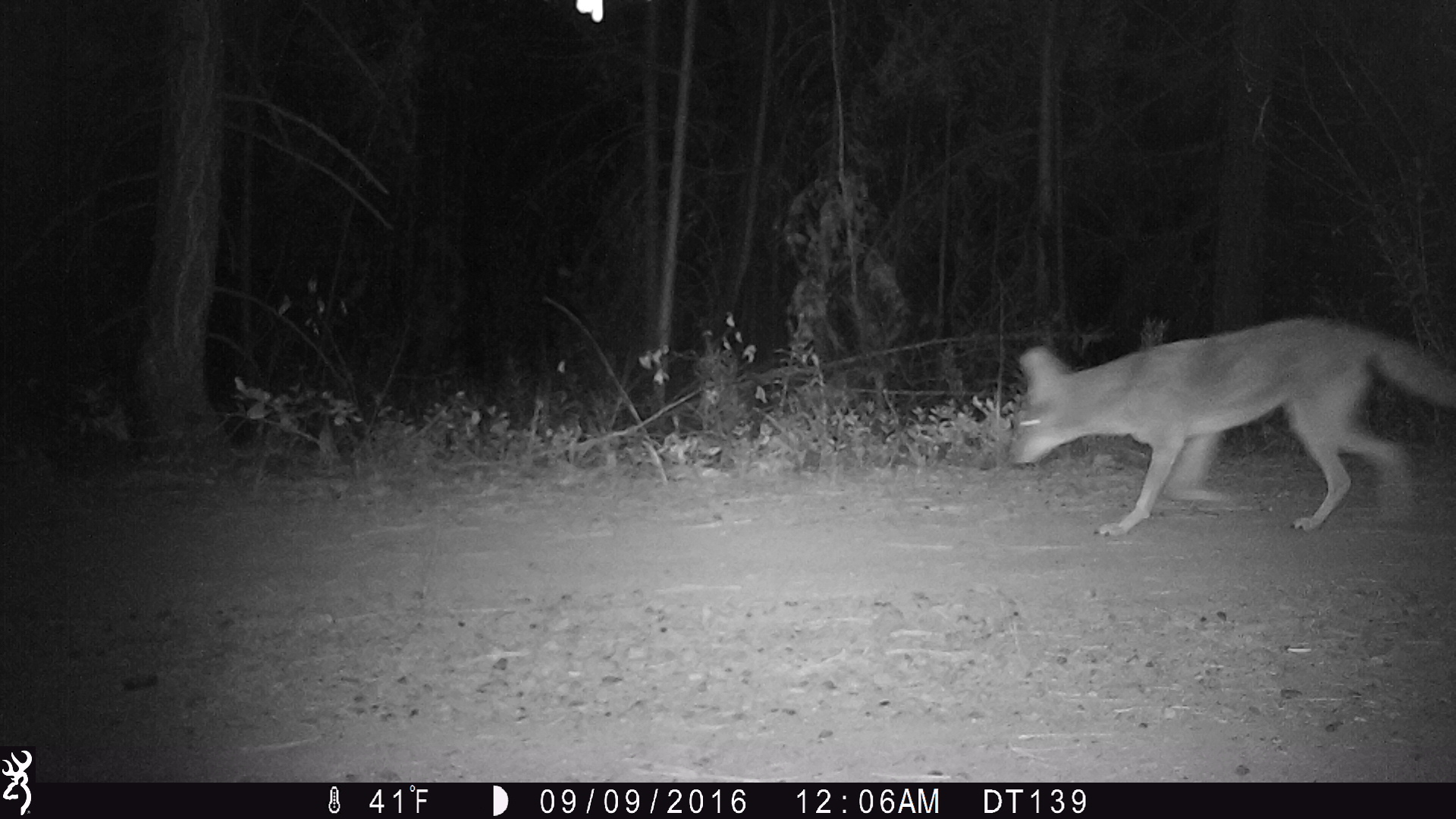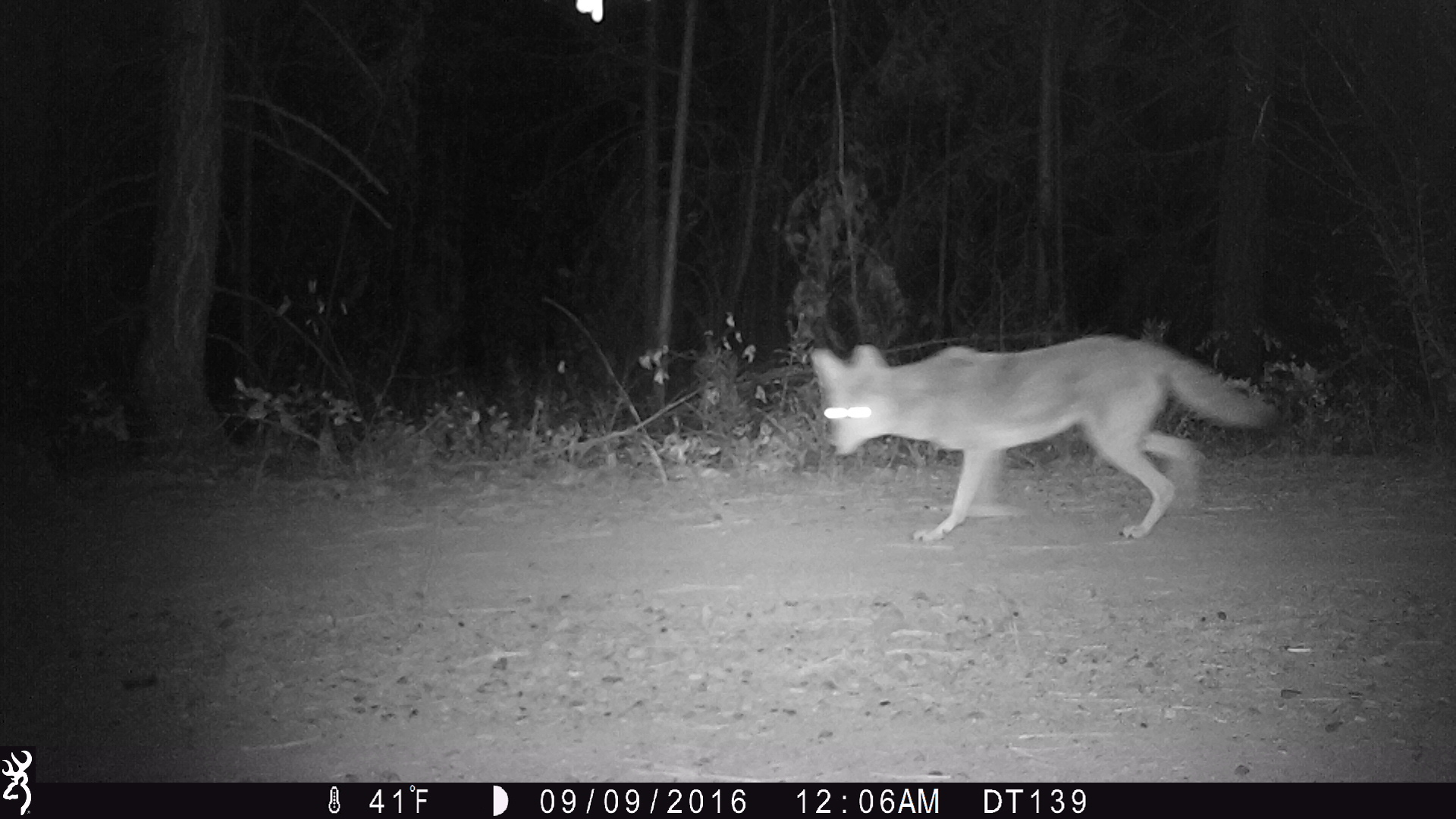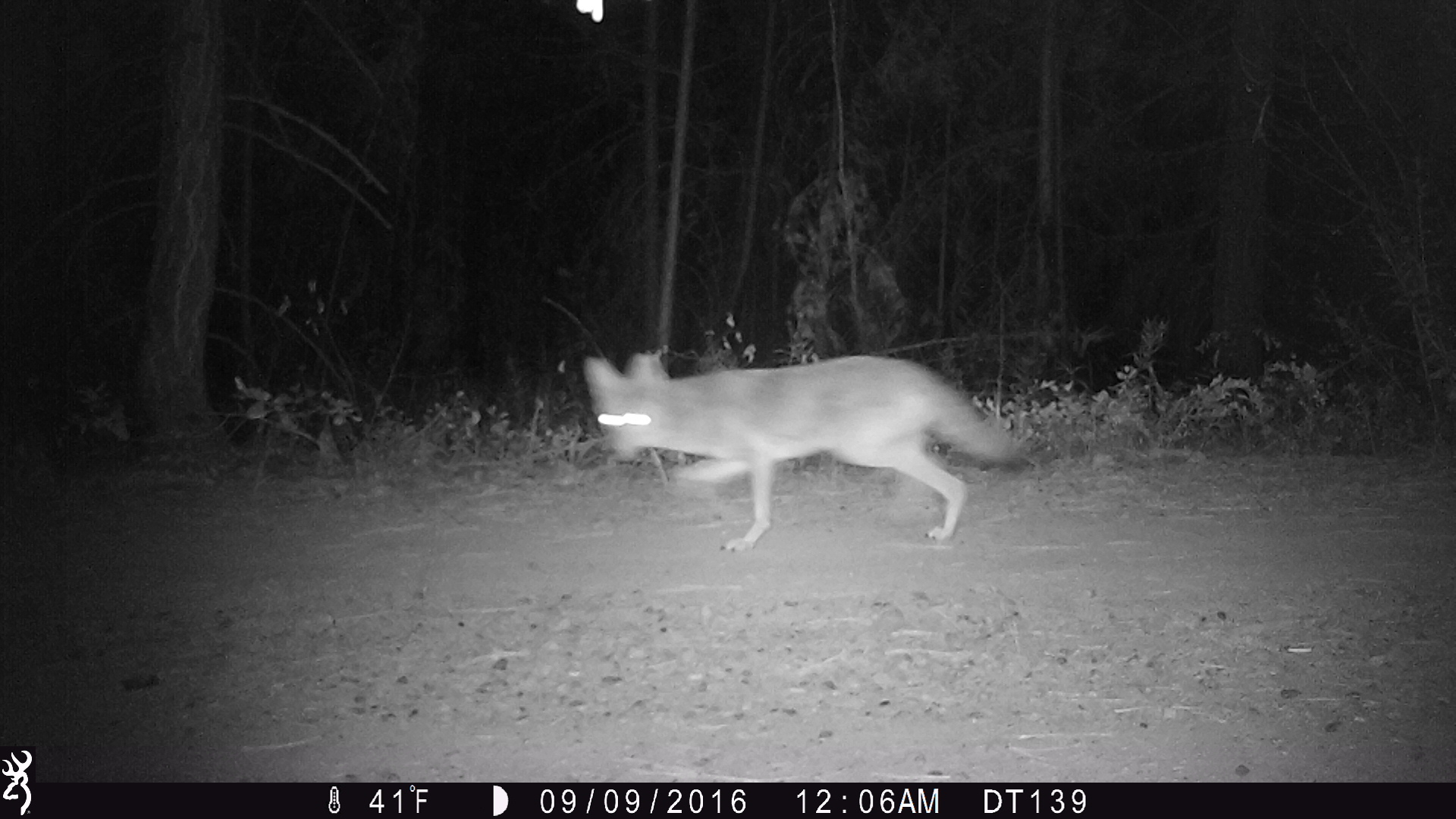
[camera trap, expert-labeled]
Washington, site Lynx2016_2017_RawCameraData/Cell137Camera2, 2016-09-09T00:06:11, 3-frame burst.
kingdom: Animalia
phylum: Chordata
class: Mammalia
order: Carnivora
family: Canidae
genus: Canis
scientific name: Canis latrans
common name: coyote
Canis latrans (coyote). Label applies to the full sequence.